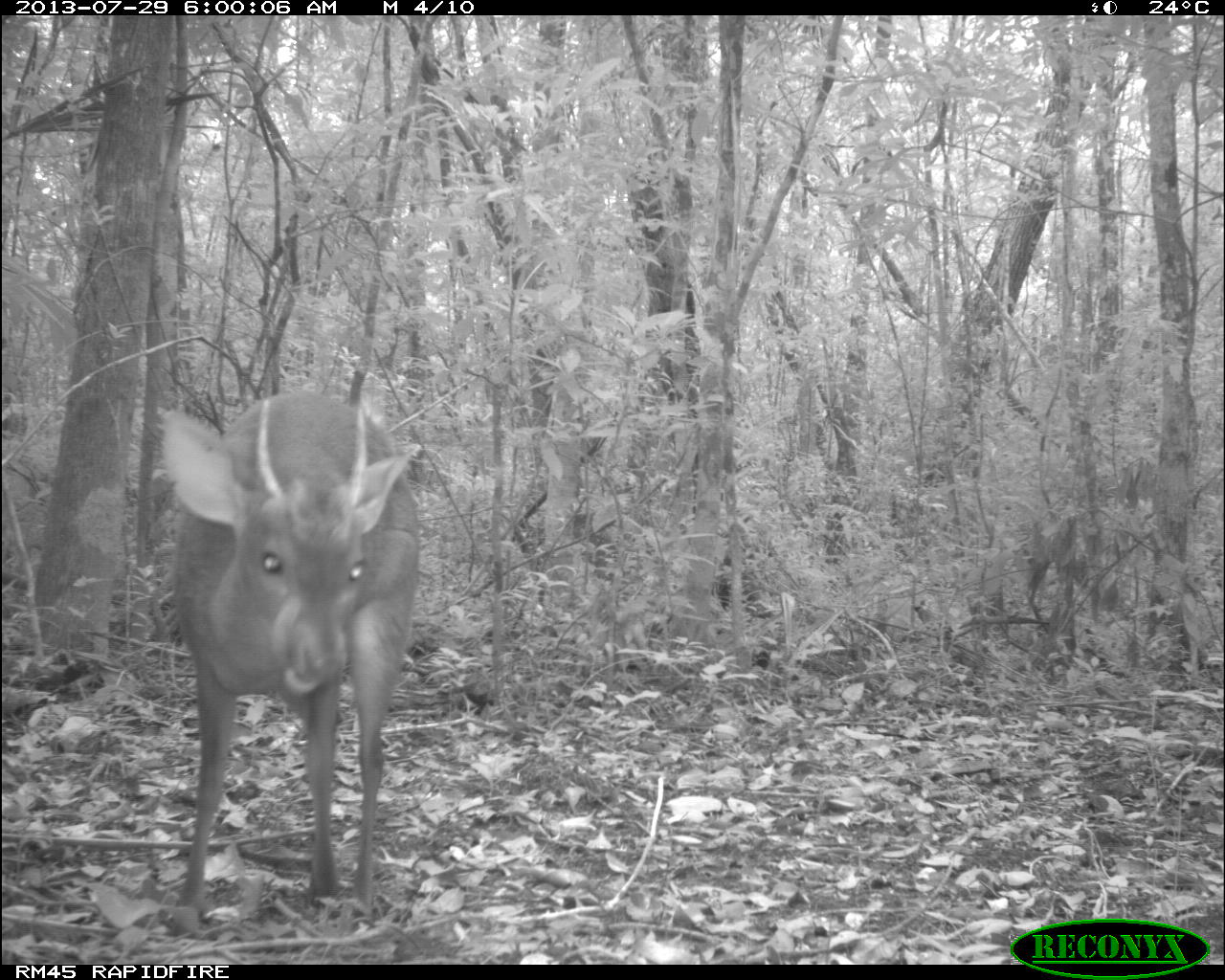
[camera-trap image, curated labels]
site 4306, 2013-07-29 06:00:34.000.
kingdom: Animalia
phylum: Chordata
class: Mammalia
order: Artiodactyla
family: Cervidae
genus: Mazama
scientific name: Mazama temama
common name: central american red brocket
Mazama temama (central american red brocket), count 1, sex male.